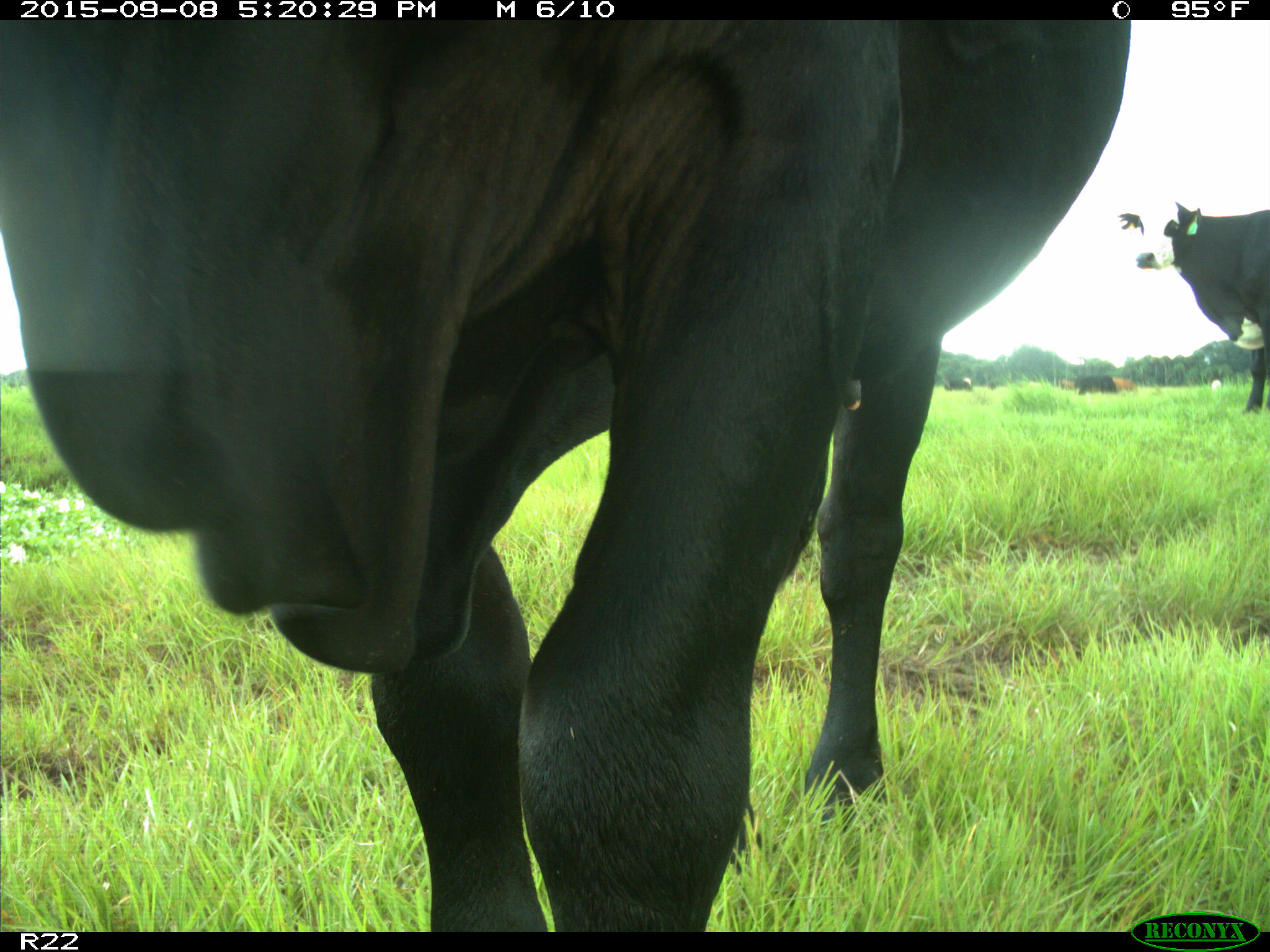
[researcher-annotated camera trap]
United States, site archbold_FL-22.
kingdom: Animalia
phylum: Chordata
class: Mammalia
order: Artiodactyla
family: Bovidae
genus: Bos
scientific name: Bos taurus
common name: domestic cow